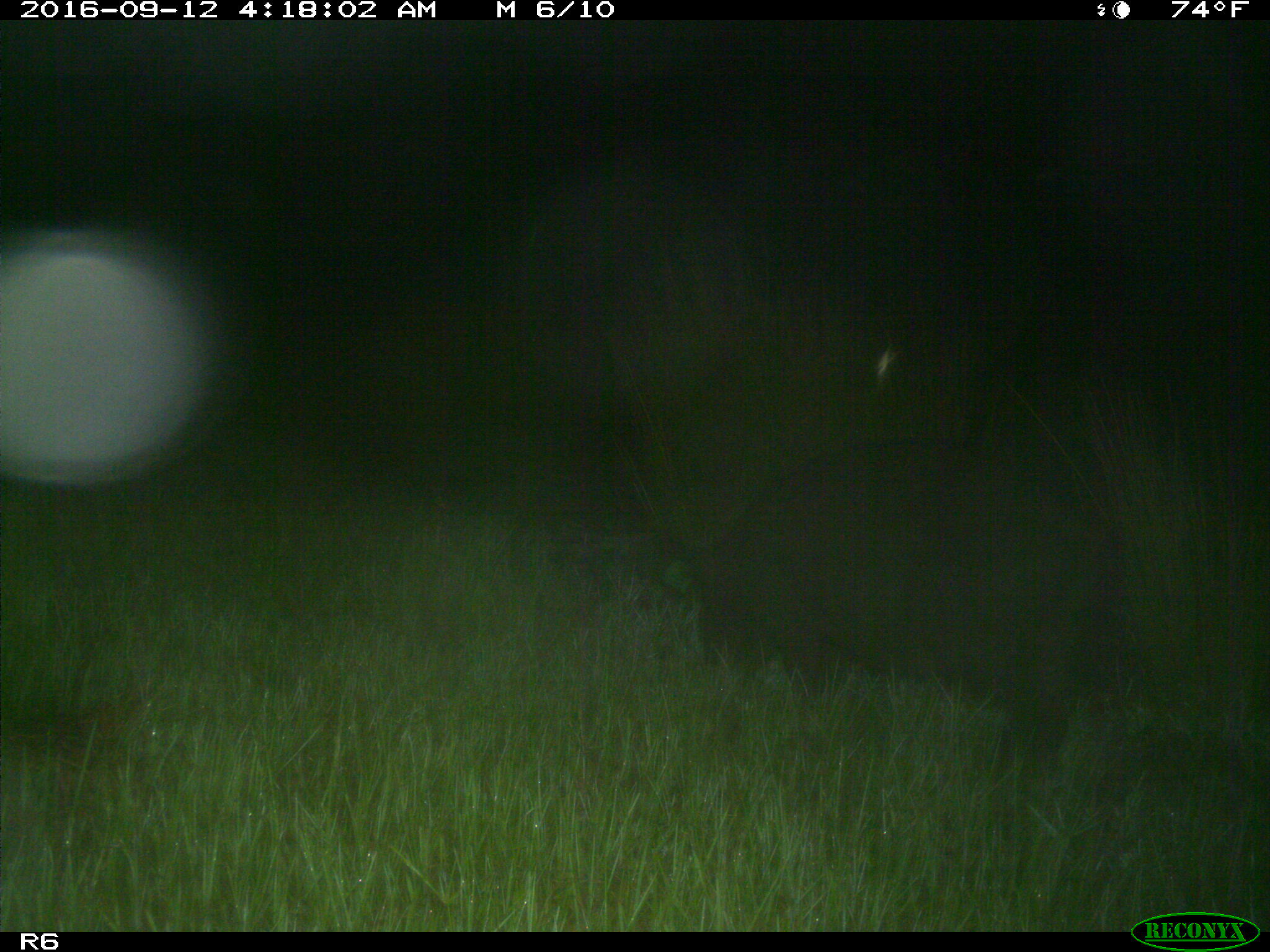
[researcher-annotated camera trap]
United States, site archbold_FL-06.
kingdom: Animalia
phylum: Chordata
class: Mammalia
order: Artiodactyla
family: Suidae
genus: Sus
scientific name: Sus scrofa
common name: wild boar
Sus scrofa (wild boar).